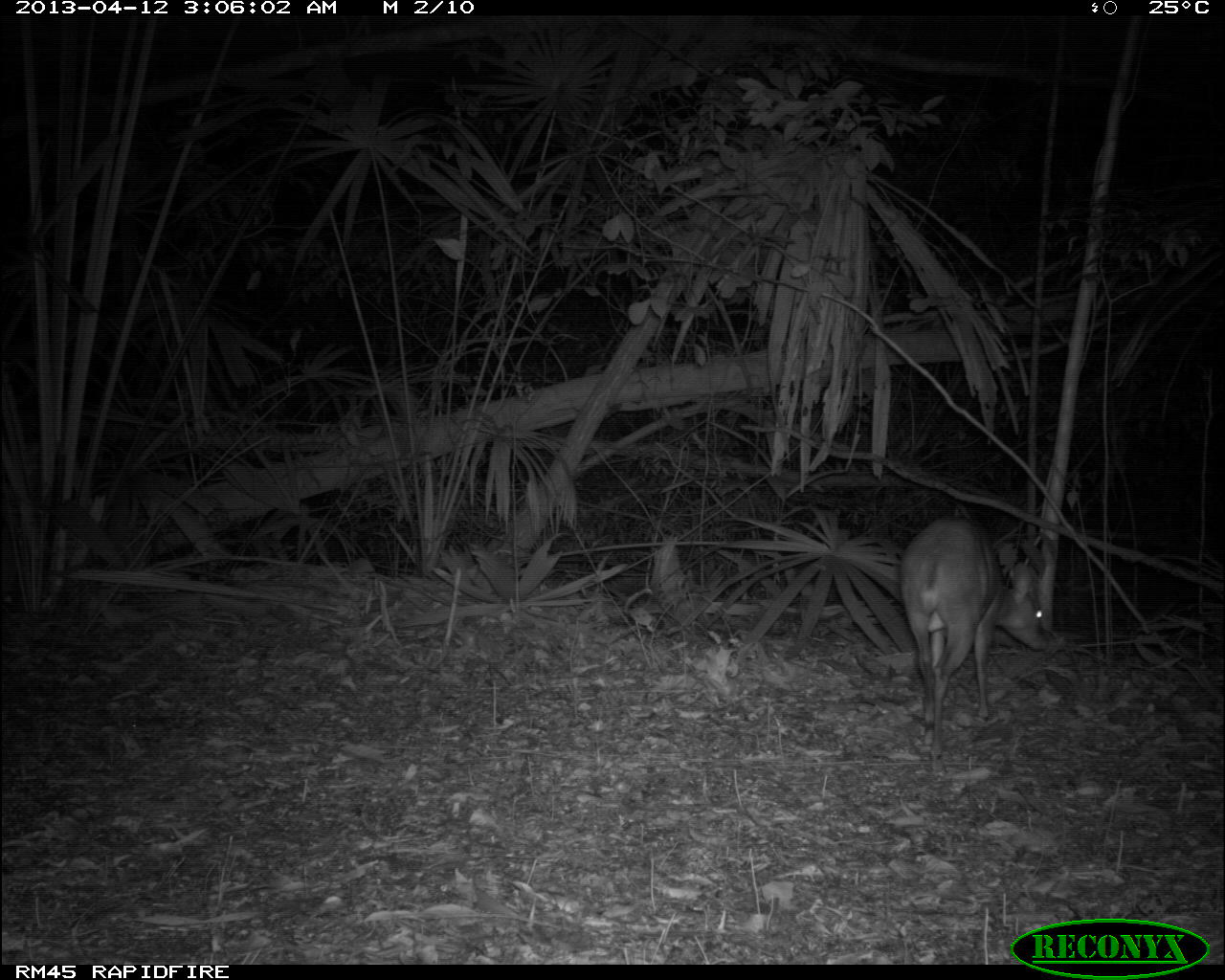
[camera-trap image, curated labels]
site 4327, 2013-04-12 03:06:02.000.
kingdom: Animalia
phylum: Chordata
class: Mammalia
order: Artiodactyla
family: Cervidae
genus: Mazama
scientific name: Mazama temama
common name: central american red brocket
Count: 1.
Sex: male.